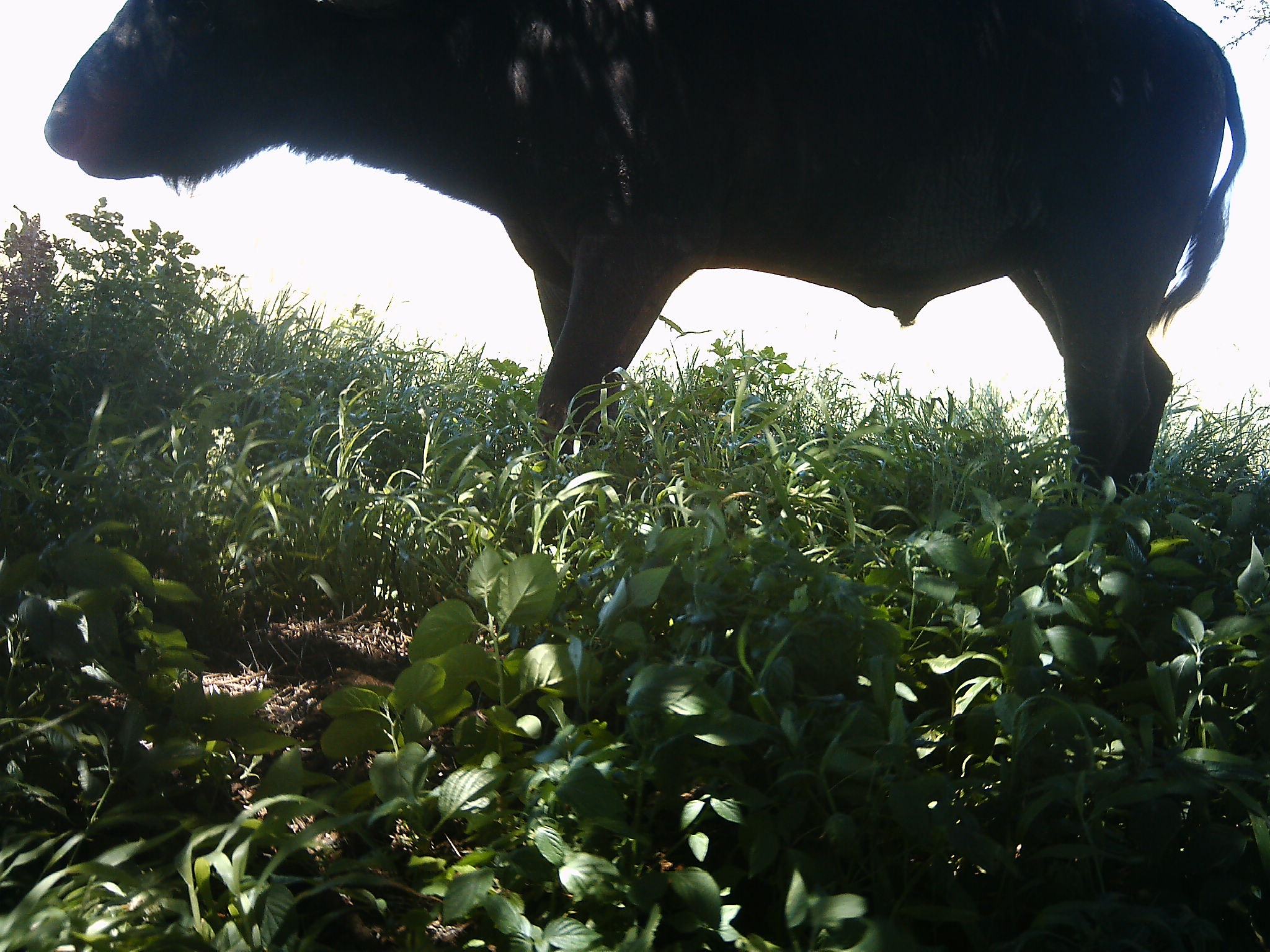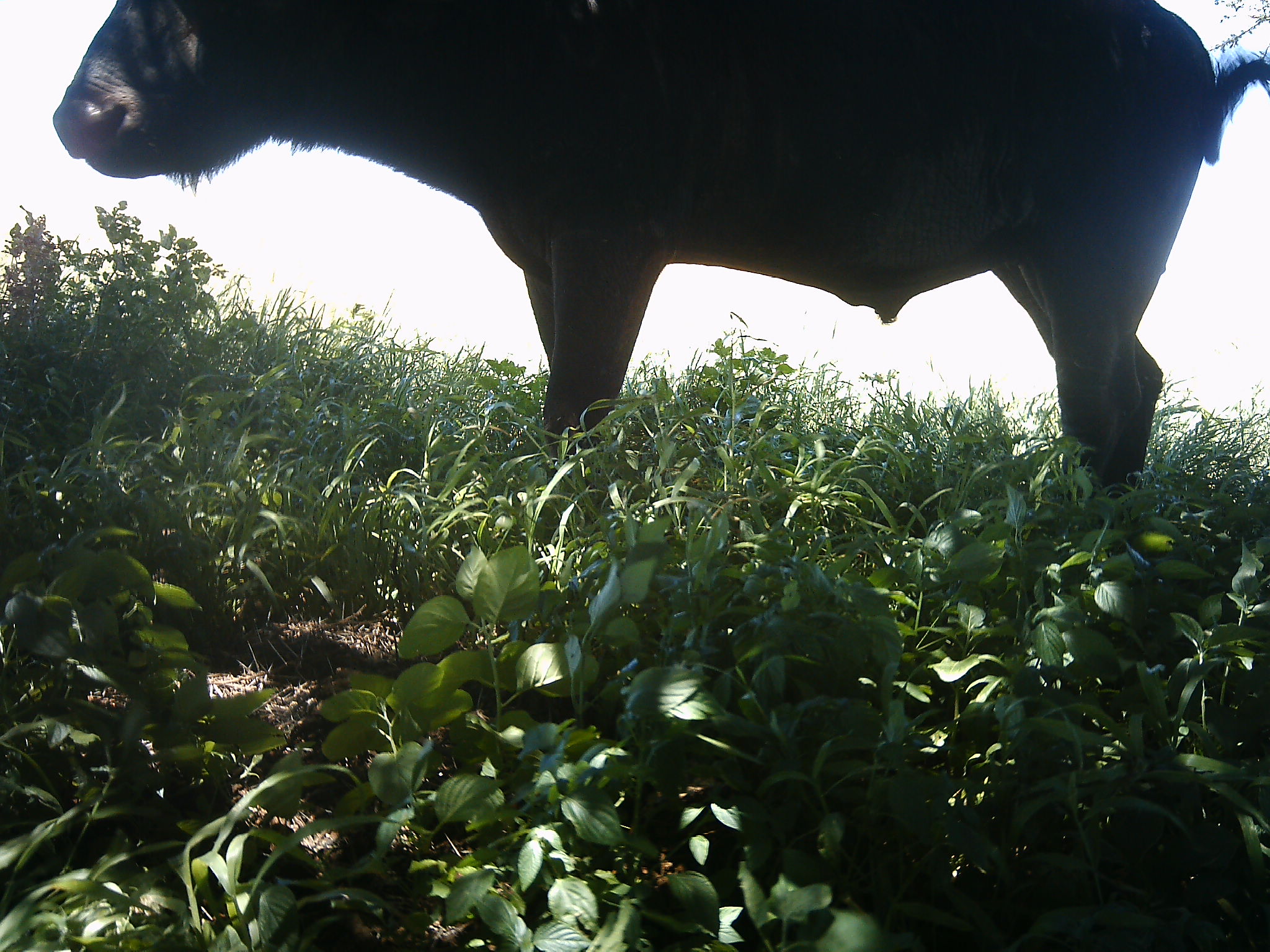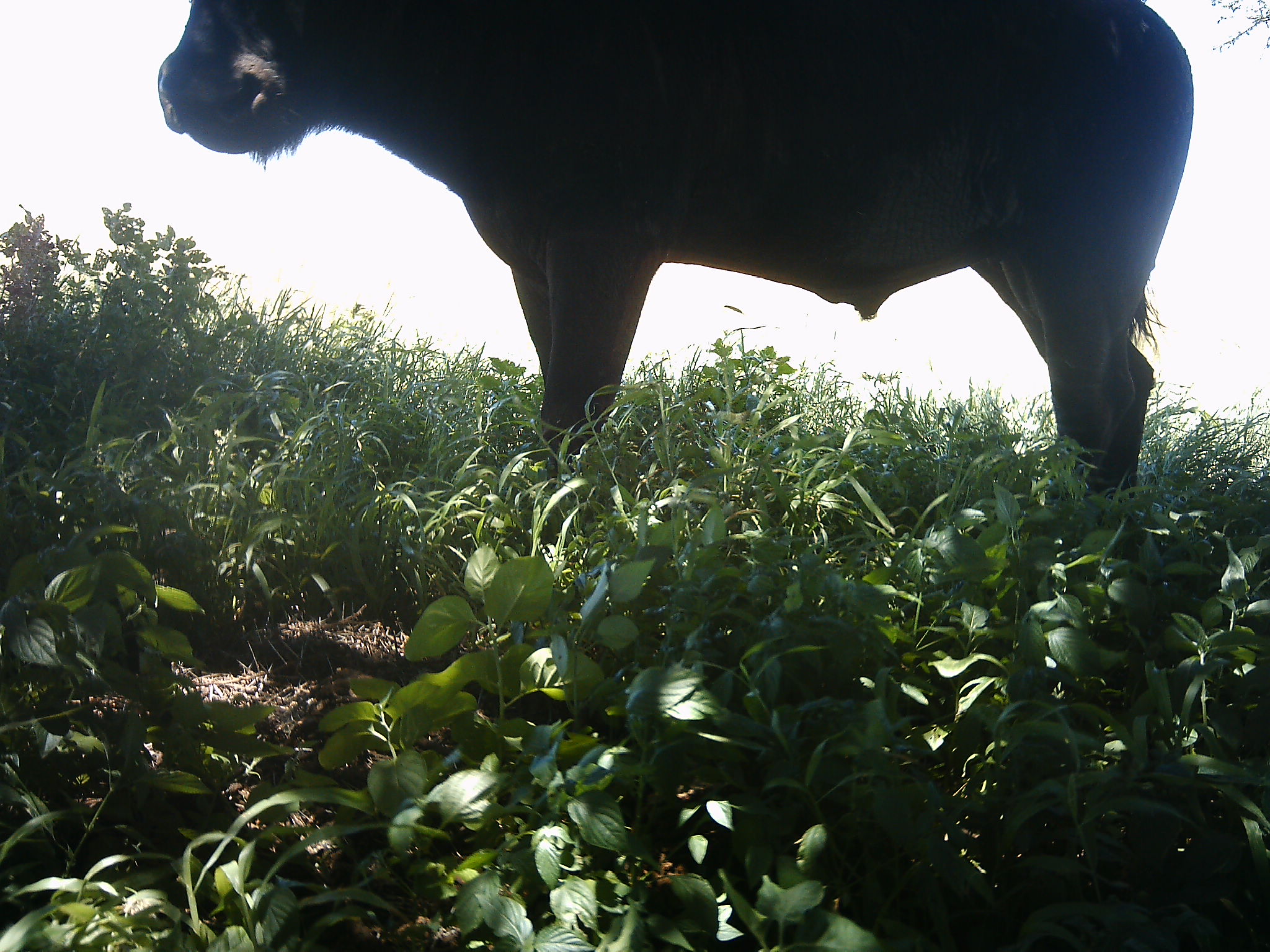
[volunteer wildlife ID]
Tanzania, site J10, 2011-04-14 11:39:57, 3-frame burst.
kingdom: Animalia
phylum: Chordata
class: Mammalia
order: Artiodactyla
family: Bovidae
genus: Syncerus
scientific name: Syncerus caffer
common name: cape buffalo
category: buffalo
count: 1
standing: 100%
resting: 0%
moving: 0%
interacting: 0%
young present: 0%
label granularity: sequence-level